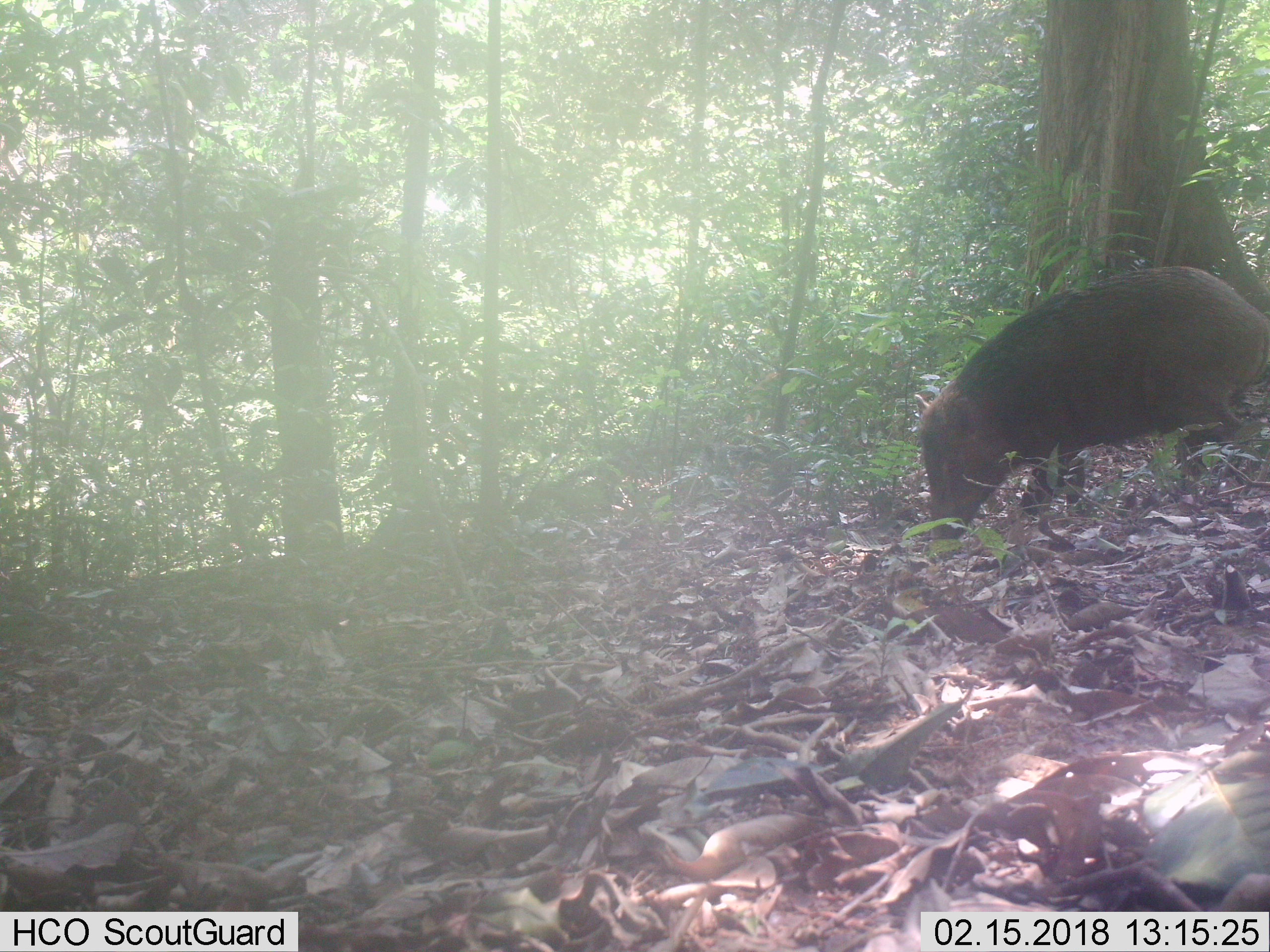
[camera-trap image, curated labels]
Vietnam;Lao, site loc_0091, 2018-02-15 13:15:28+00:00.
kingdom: Animalia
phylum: Chordata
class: Mammalia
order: Artiodactyla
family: Suidae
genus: Sus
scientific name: Sus scrofa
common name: eurasian wild pig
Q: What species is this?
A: Eurasian wild pig (Sus scrofa).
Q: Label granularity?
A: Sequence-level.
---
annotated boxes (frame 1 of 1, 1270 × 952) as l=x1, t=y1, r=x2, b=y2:
eurasian wild pig: l=918, t=265, r=1263, b=545